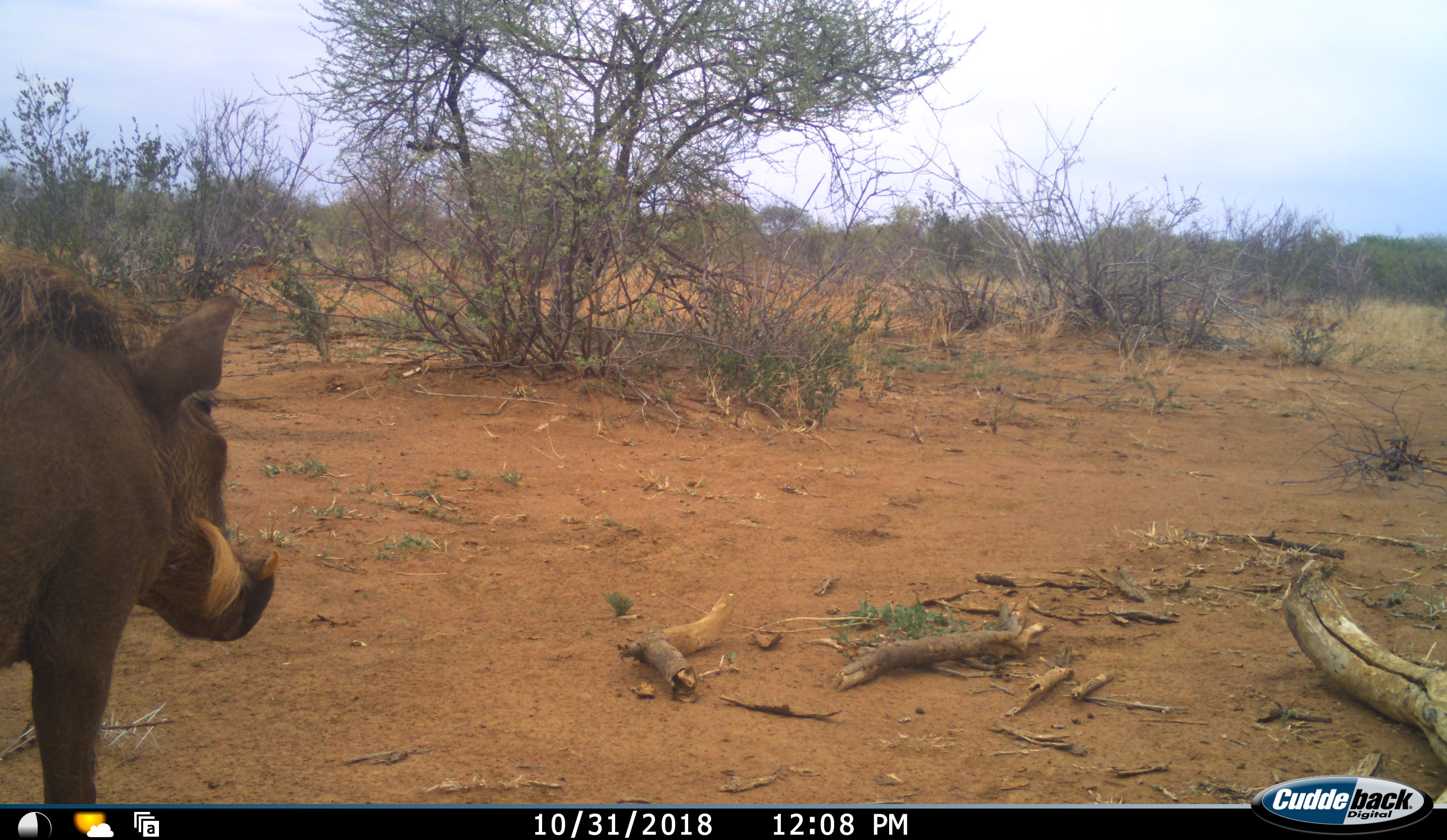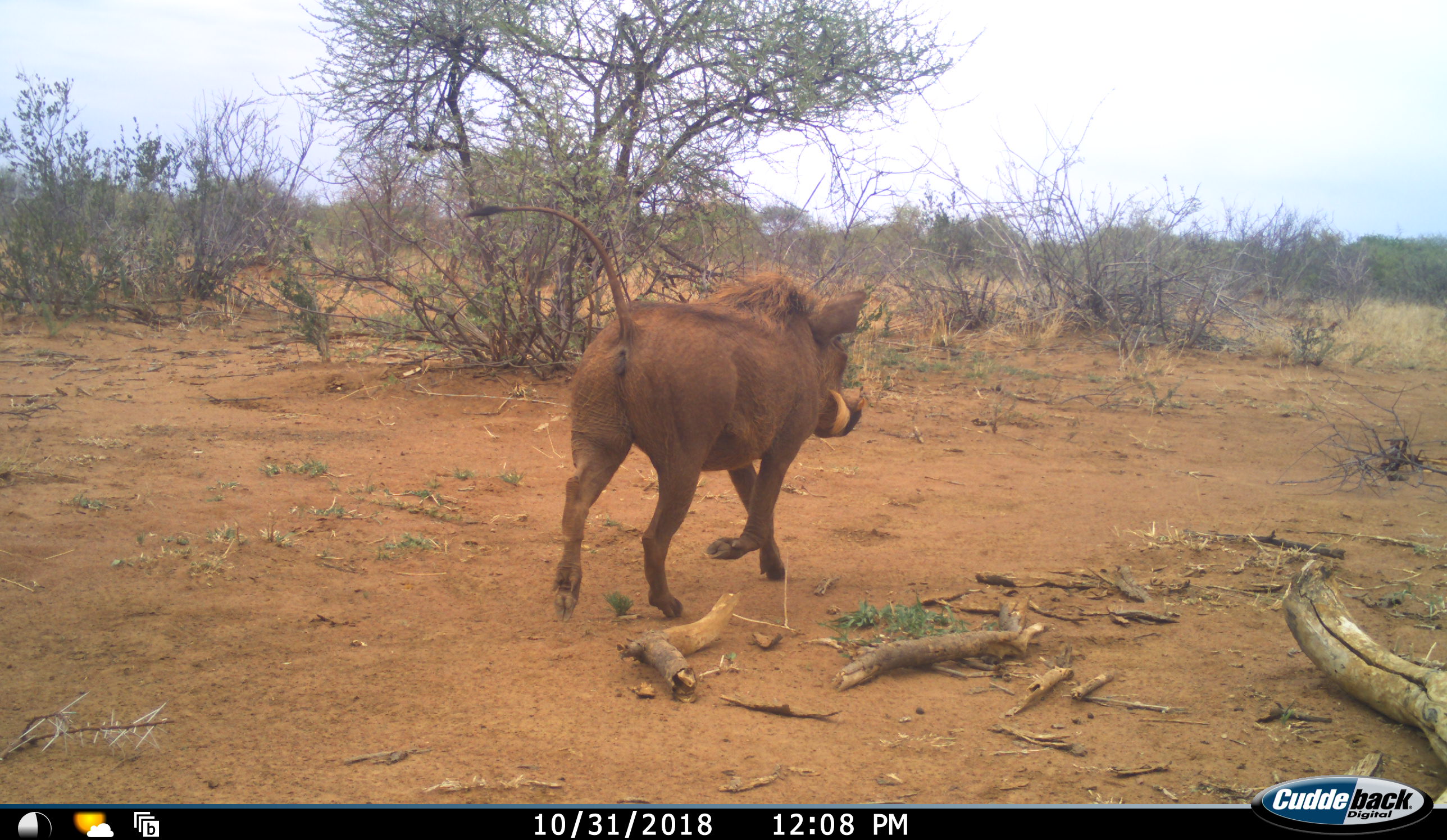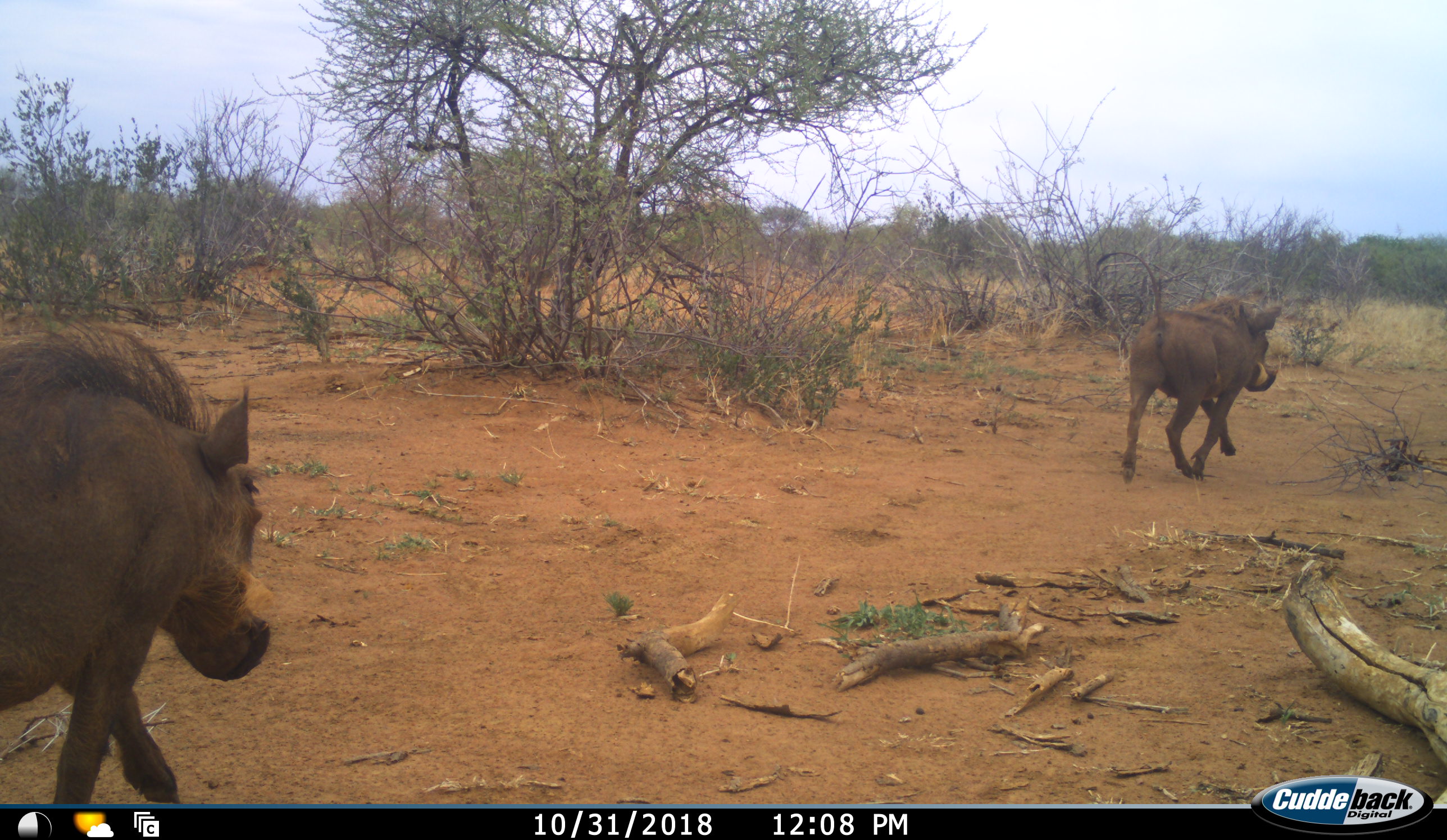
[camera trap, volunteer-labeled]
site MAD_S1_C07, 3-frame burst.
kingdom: Animalia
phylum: Chordata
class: Mammalia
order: Artiodactyla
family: Suidae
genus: Phacochoerus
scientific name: Phacochoerus africanus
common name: warthog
Warthog (Phacochoerus africanus), count 2. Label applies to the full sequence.